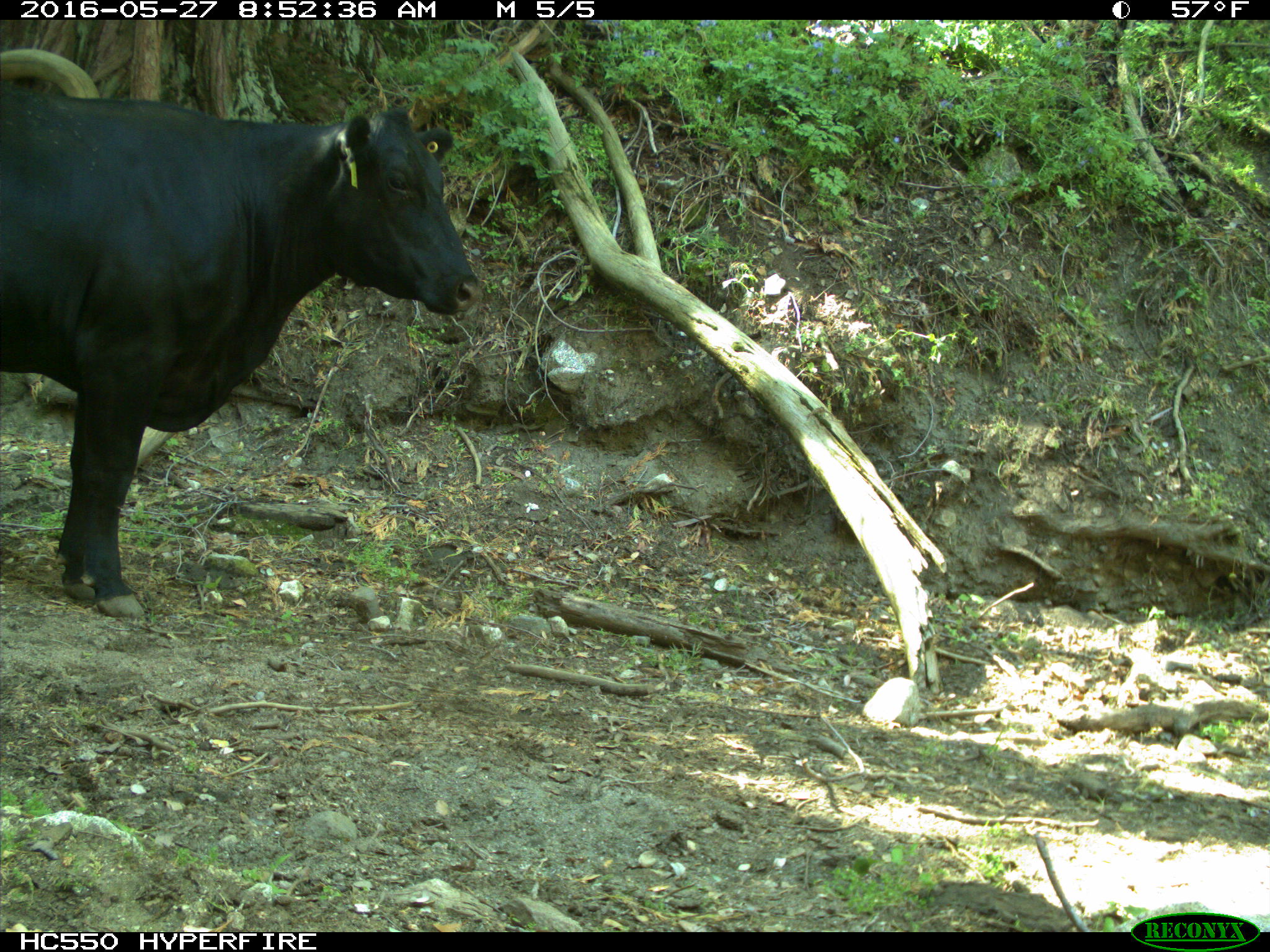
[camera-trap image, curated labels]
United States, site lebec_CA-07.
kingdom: Animalia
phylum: Chordata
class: Mammalia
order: Artiodactyla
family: Bovidae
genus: Bos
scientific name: Bos taurus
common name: domestic cow